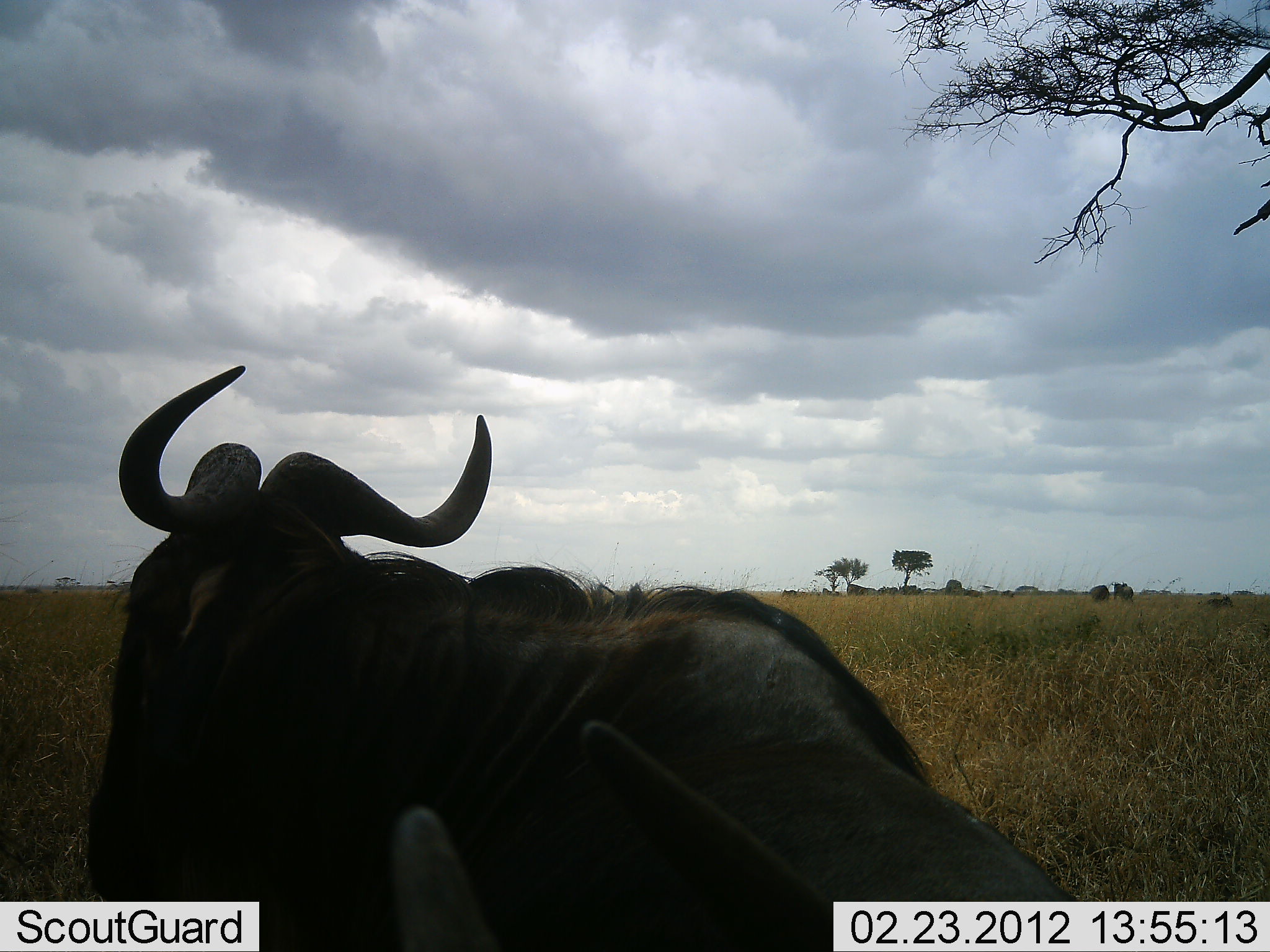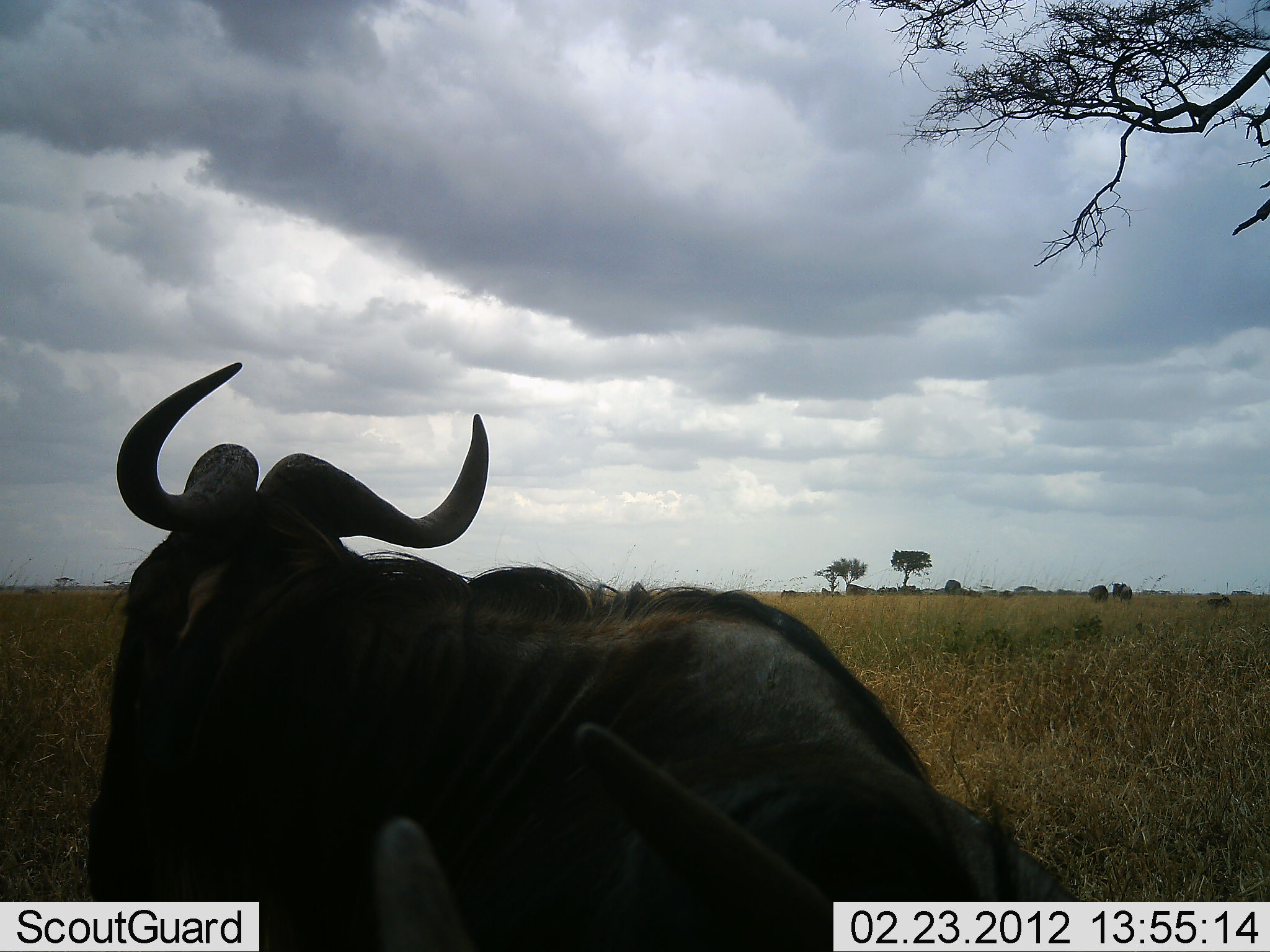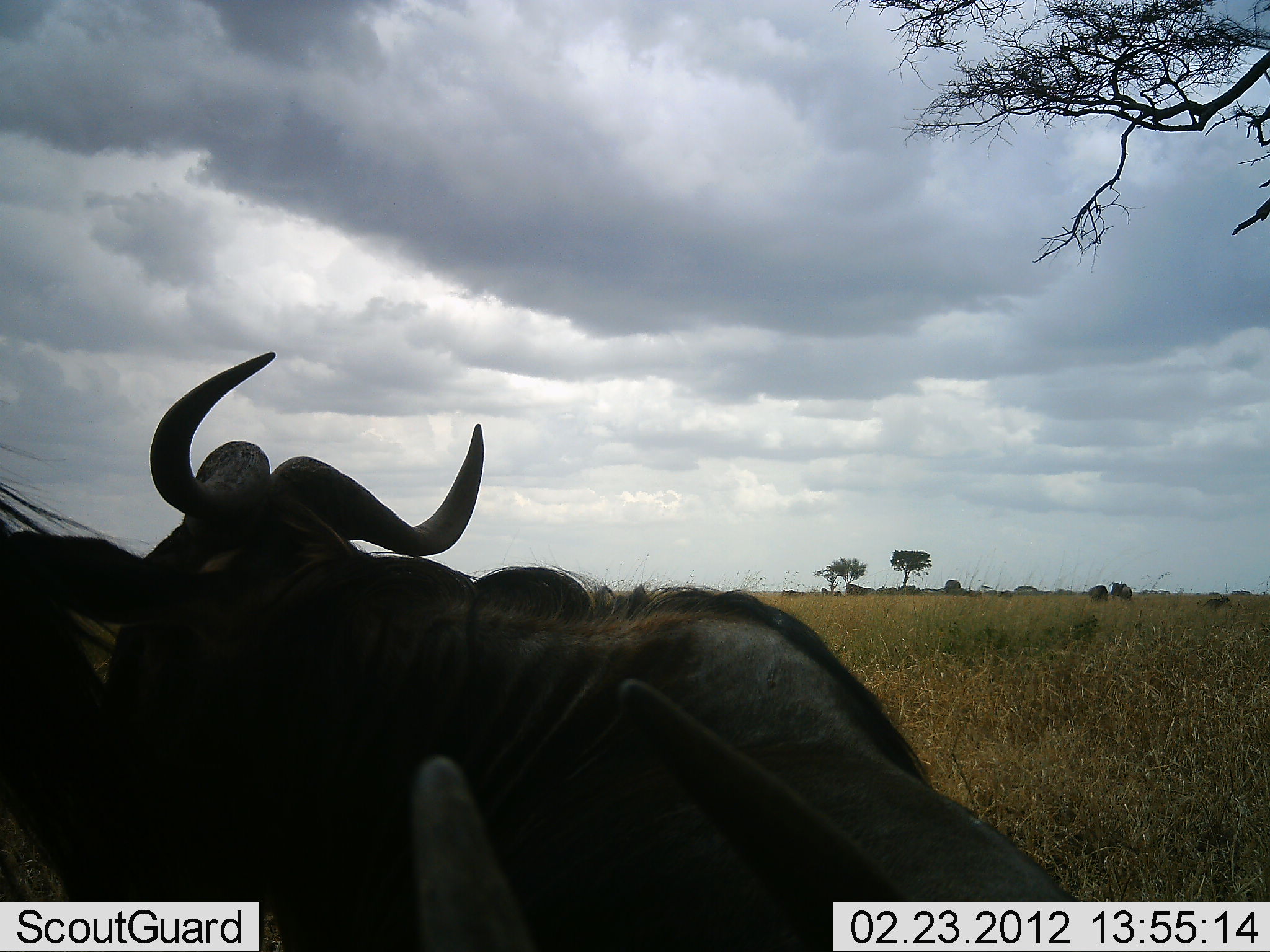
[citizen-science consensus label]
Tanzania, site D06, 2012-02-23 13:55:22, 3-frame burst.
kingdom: Animalia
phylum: Chordata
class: Mammalia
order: Artiodactyla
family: Bovidae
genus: Connochaetes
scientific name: Connochaetes taurinus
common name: blue wildebeest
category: wildebeest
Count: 2.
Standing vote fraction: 60%.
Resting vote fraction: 53%.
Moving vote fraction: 7%.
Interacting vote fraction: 0%.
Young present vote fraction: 0%.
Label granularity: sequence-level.